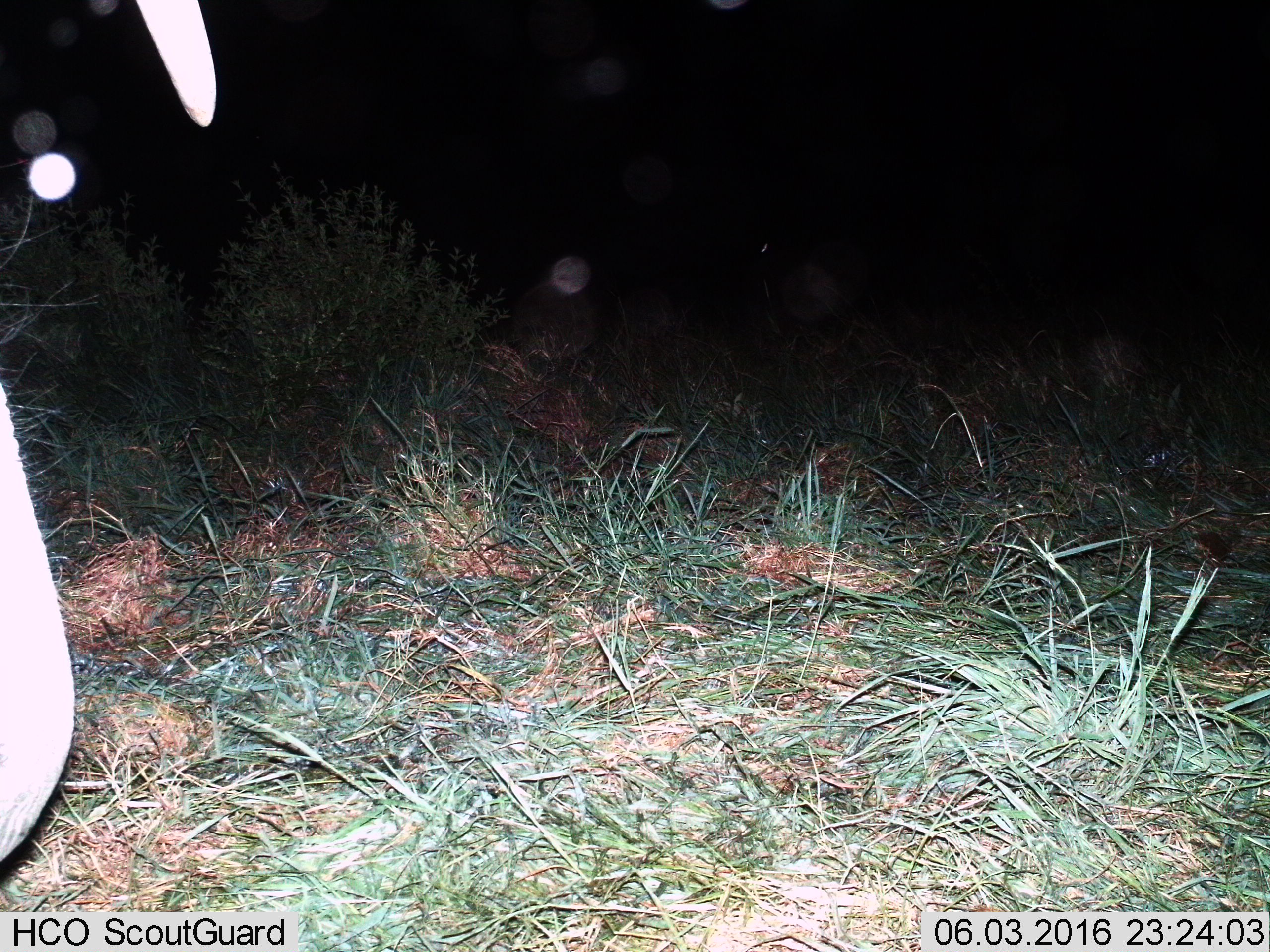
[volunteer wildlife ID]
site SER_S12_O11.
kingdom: Animalia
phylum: Chordata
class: Mammalia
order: Proboscidea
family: Elephantidae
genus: Loxodonta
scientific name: Loxodonta africana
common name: african bush elephant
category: elephant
Elephant (african bush elephant) (Loxodonta africana), count 1. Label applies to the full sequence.